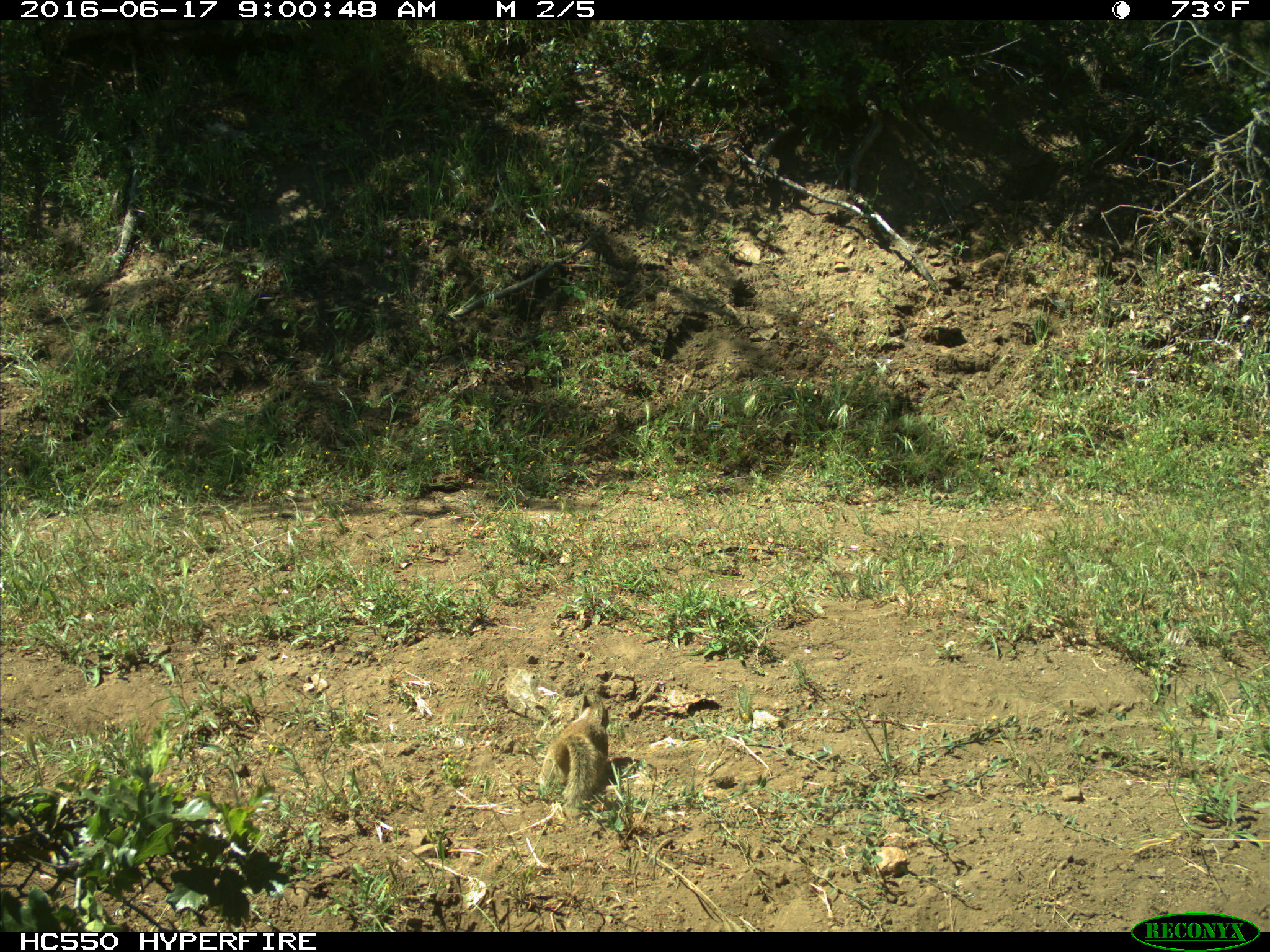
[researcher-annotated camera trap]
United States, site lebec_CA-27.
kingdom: Animalia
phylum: Chordata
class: Mammalia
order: Rodentia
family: Sciuridae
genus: Otospermophilus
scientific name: Otospermophilus beecheyi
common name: california ground squirrel